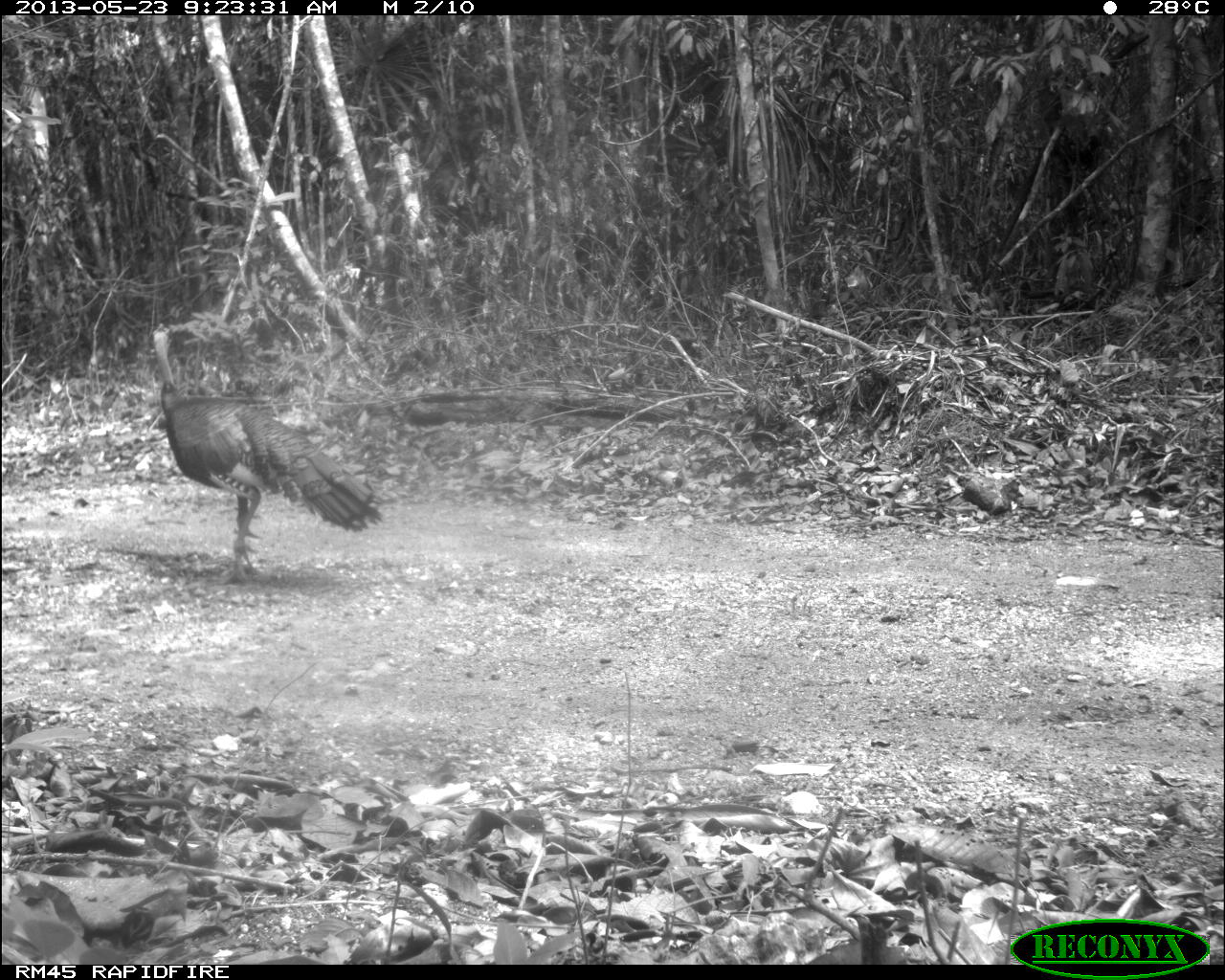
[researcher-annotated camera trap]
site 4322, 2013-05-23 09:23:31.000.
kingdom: Animalia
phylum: Chordata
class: Aves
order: Galliformes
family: Phasianidae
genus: Meleagris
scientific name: Meleagris ocellata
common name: ocellated turkey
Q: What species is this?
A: Meleagris ocellata (ocellated turkey).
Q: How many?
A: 1.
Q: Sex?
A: Male.